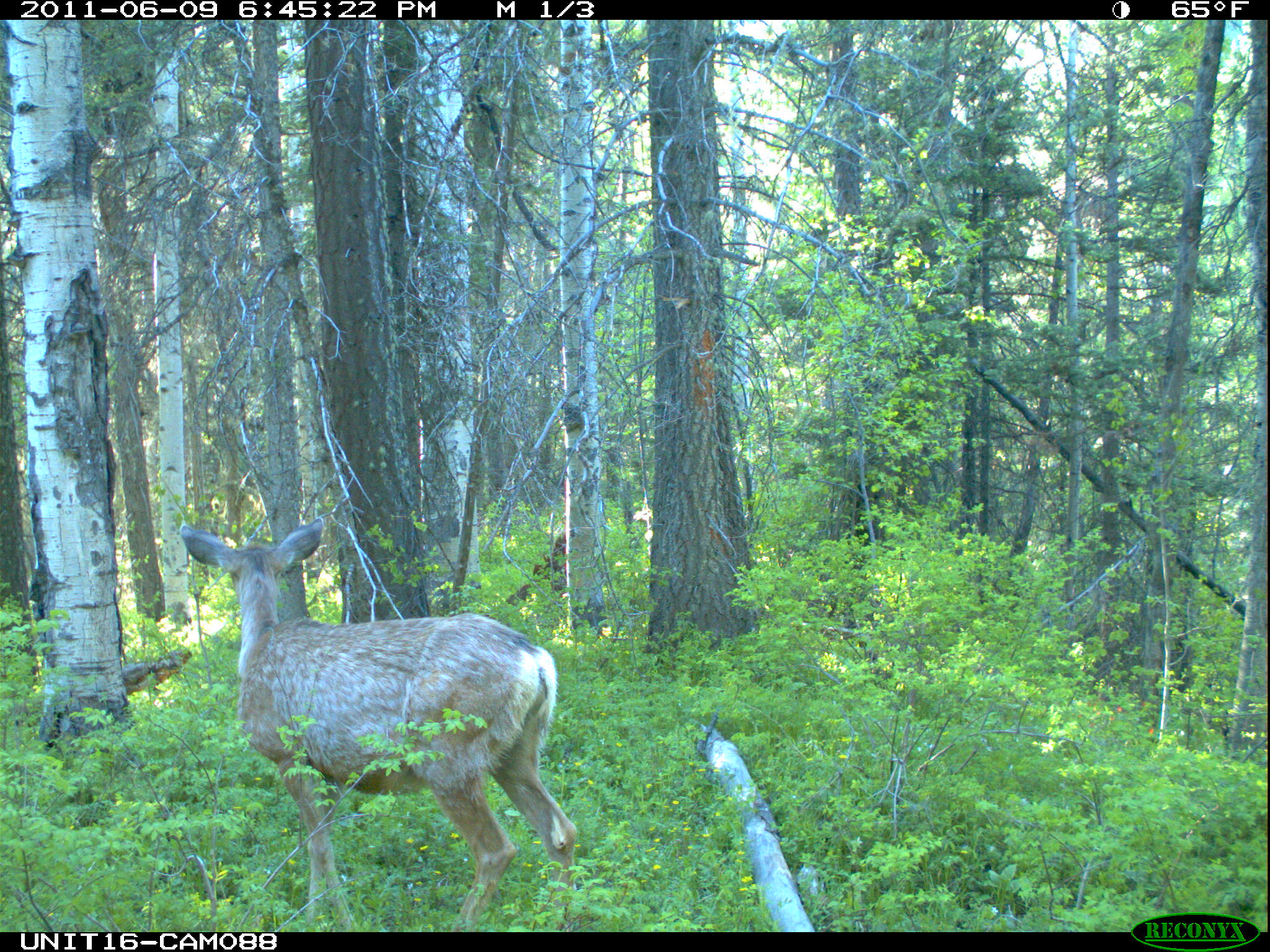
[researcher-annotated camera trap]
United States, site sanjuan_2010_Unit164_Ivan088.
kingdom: Animalia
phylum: Chordata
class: Mammalia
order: Artiodactyla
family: Cervidae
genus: Odocoileus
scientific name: Odocoileus hemionus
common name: mule deer